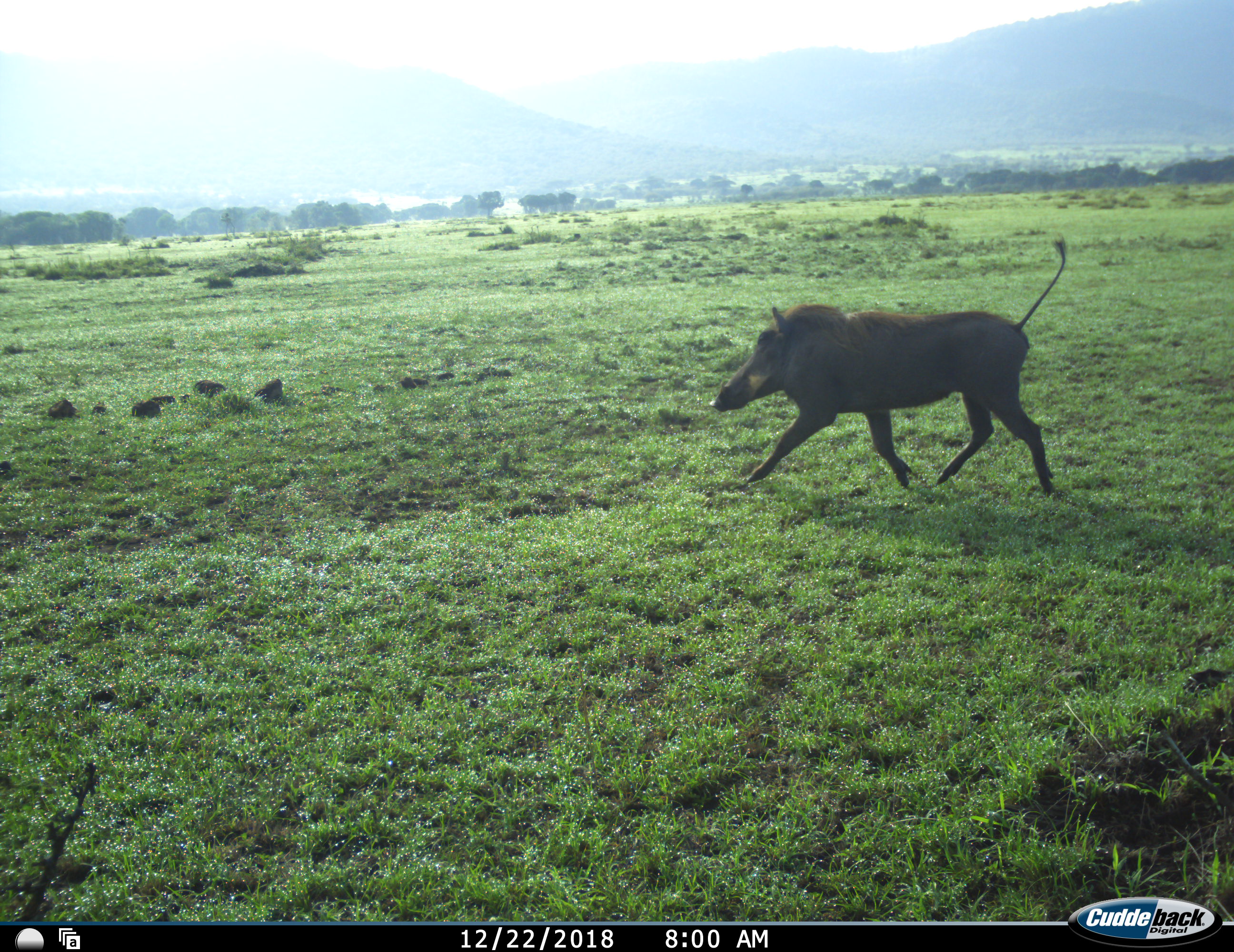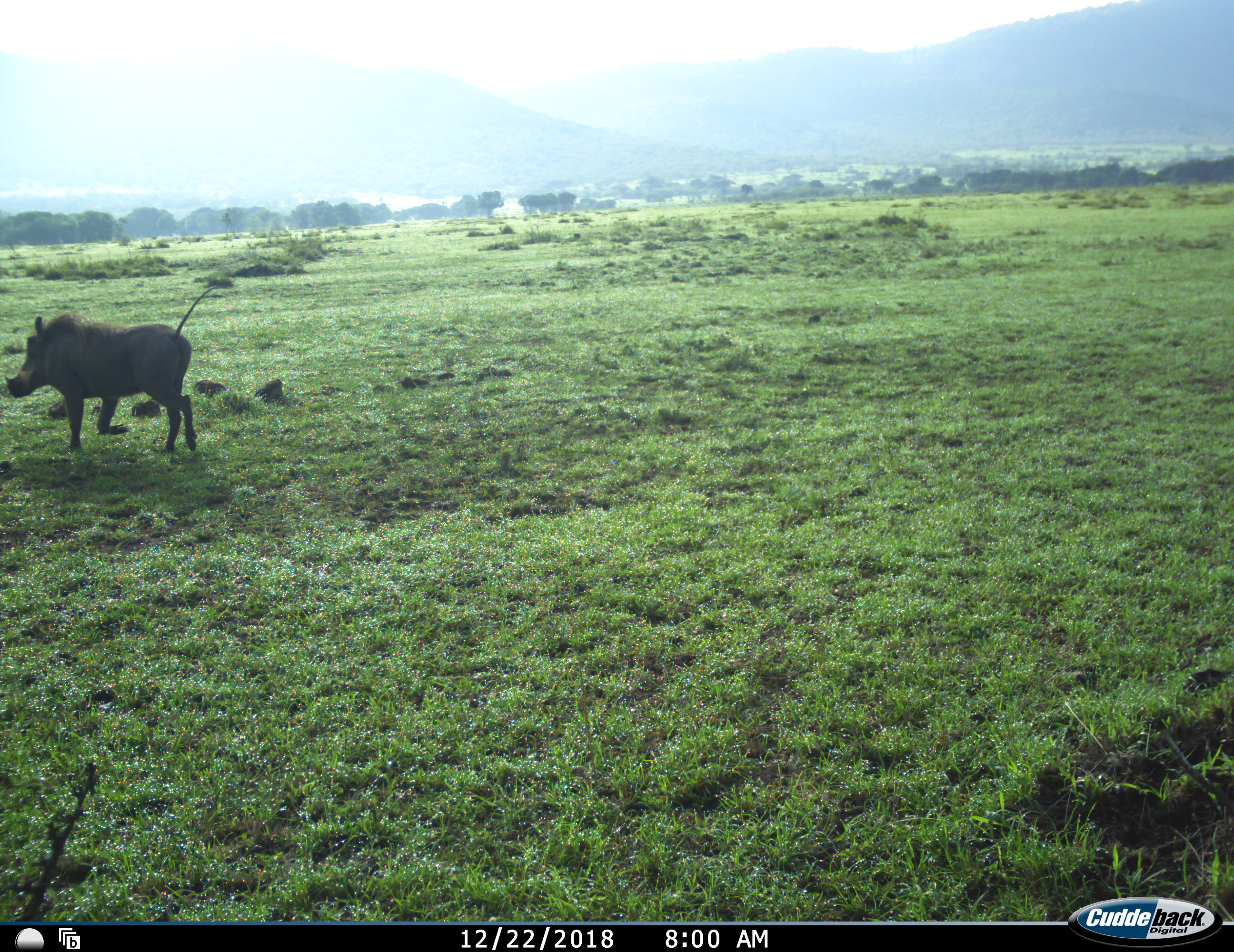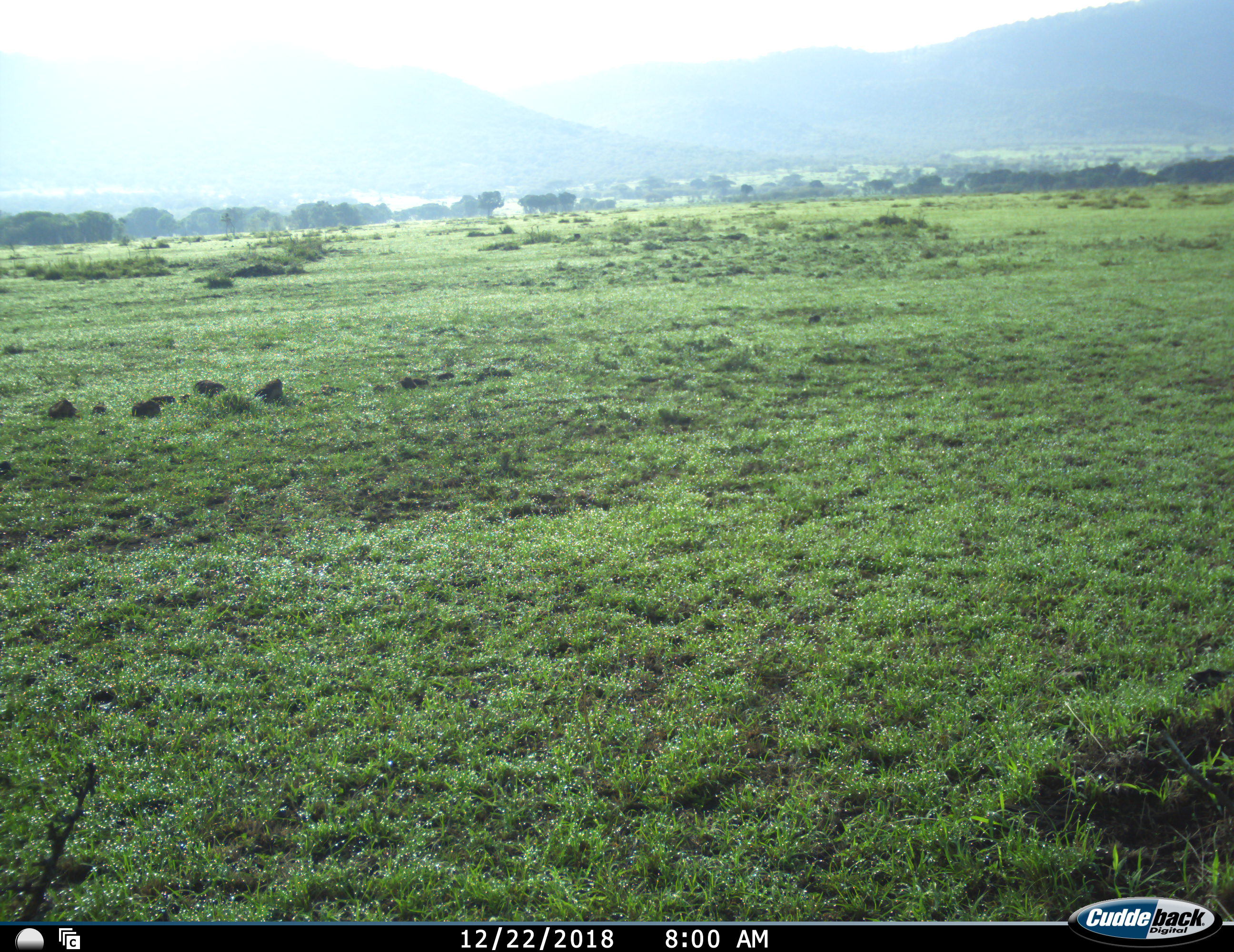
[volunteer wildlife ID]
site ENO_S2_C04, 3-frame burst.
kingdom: Animalia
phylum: Chordata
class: Mammalia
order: Artiodactyla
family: Suidae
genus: Phacochoerus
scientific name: Phacochoerus africanus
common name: warthog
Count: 1.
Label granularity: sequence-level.